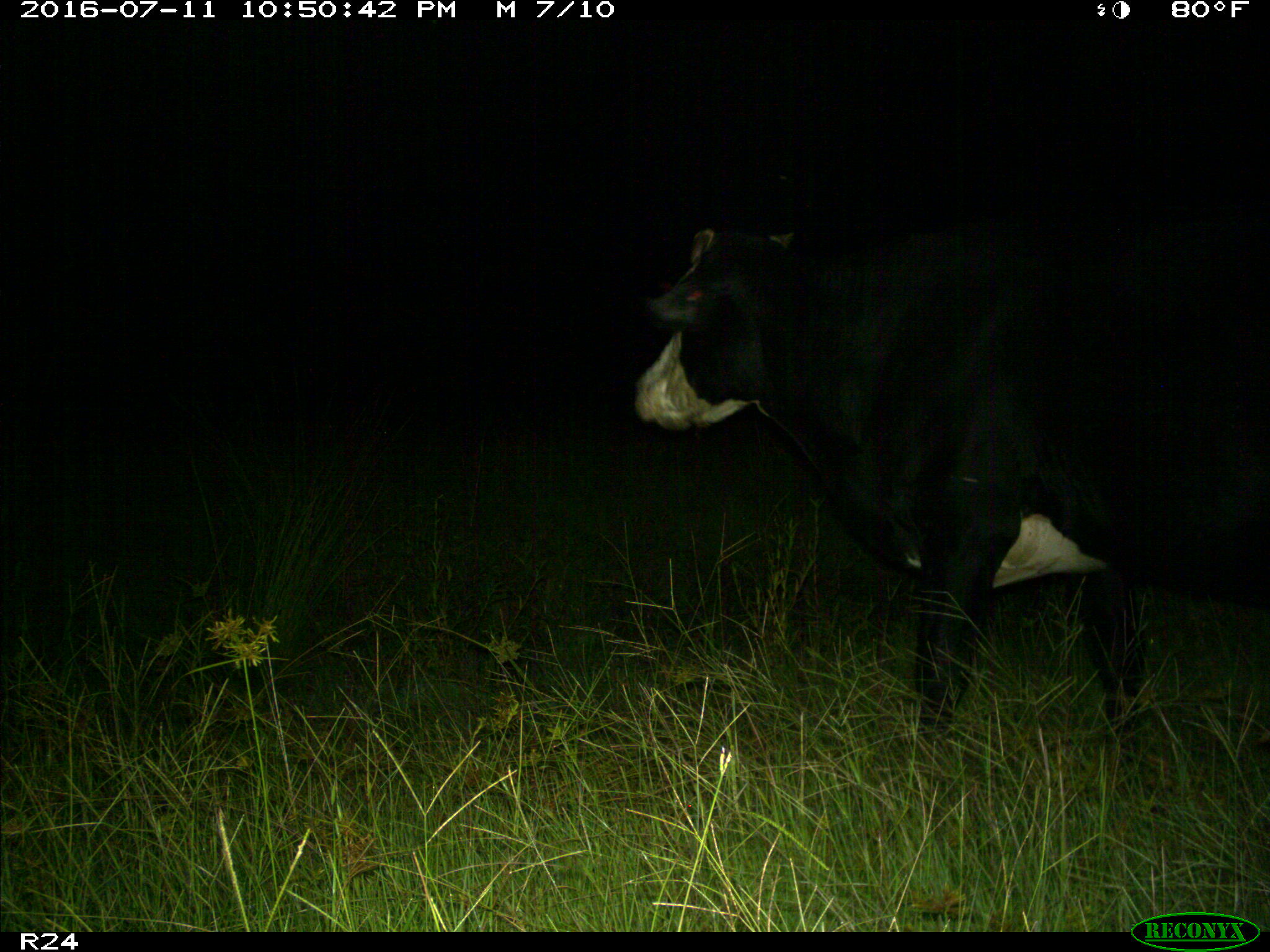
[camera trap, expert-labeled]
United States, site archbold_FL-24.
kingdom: Animalia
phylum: Chordata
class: Mammalia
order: Artiodactyla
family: Bovidae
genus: Bos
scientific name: Bos taurus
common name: domestic cow